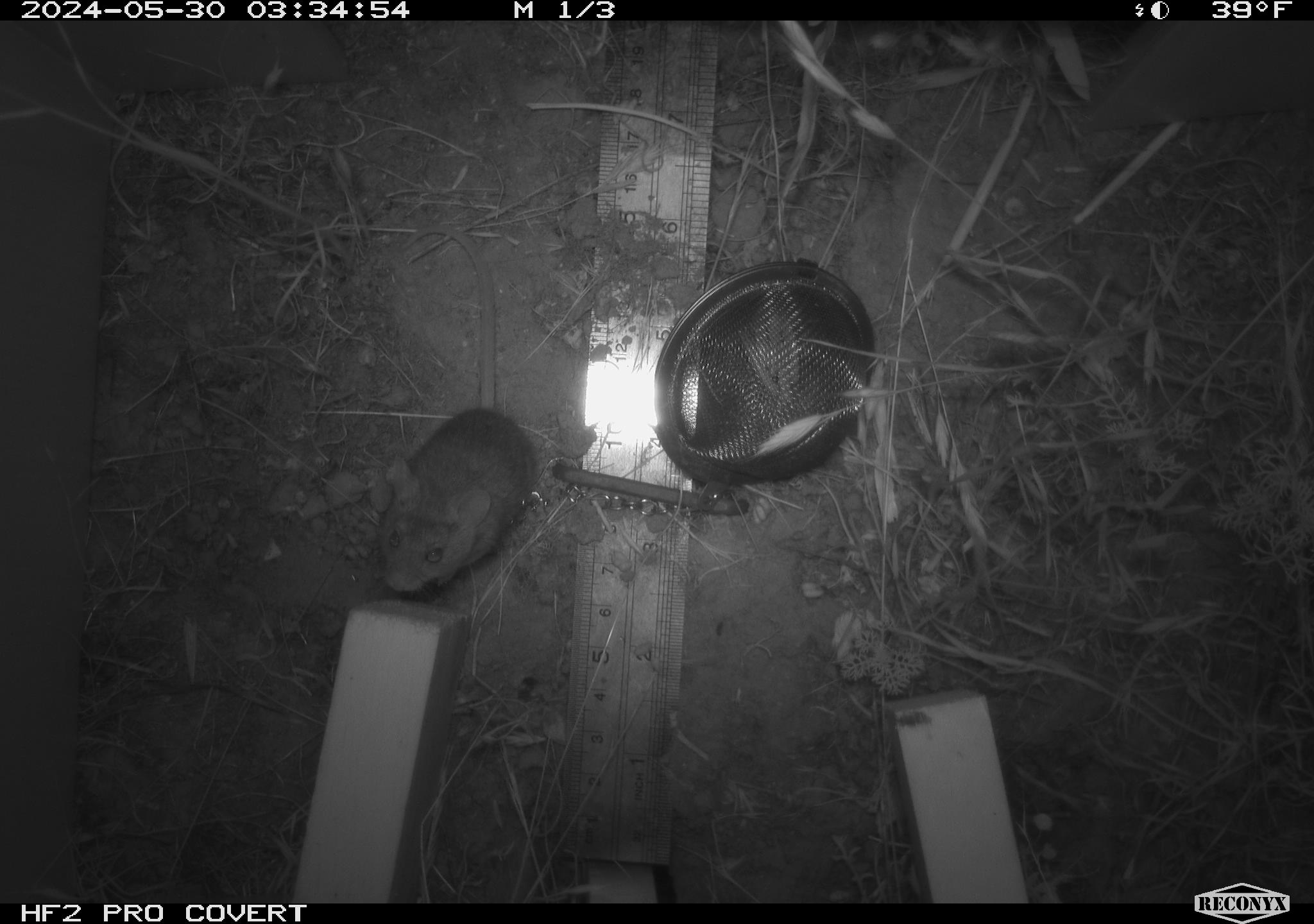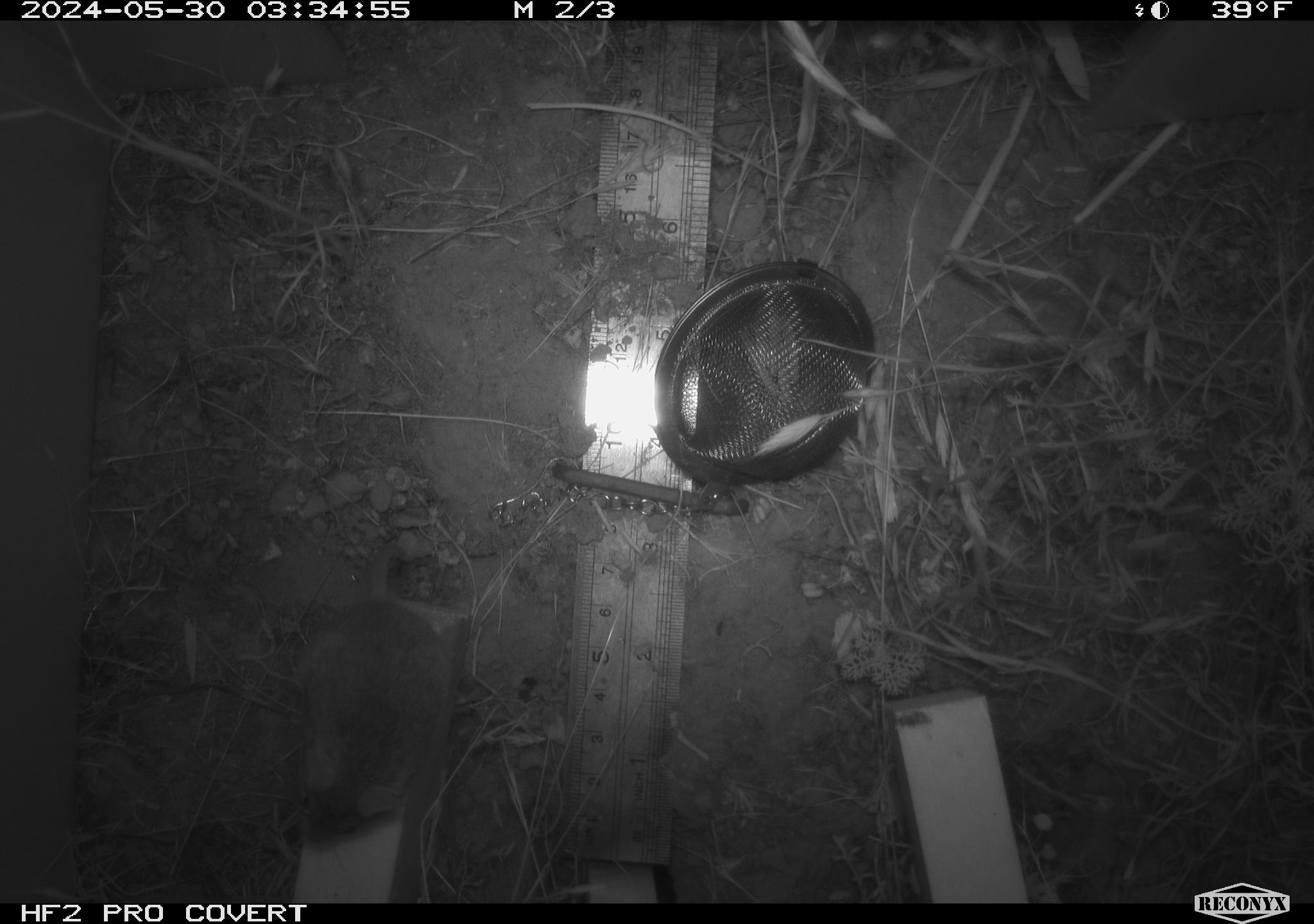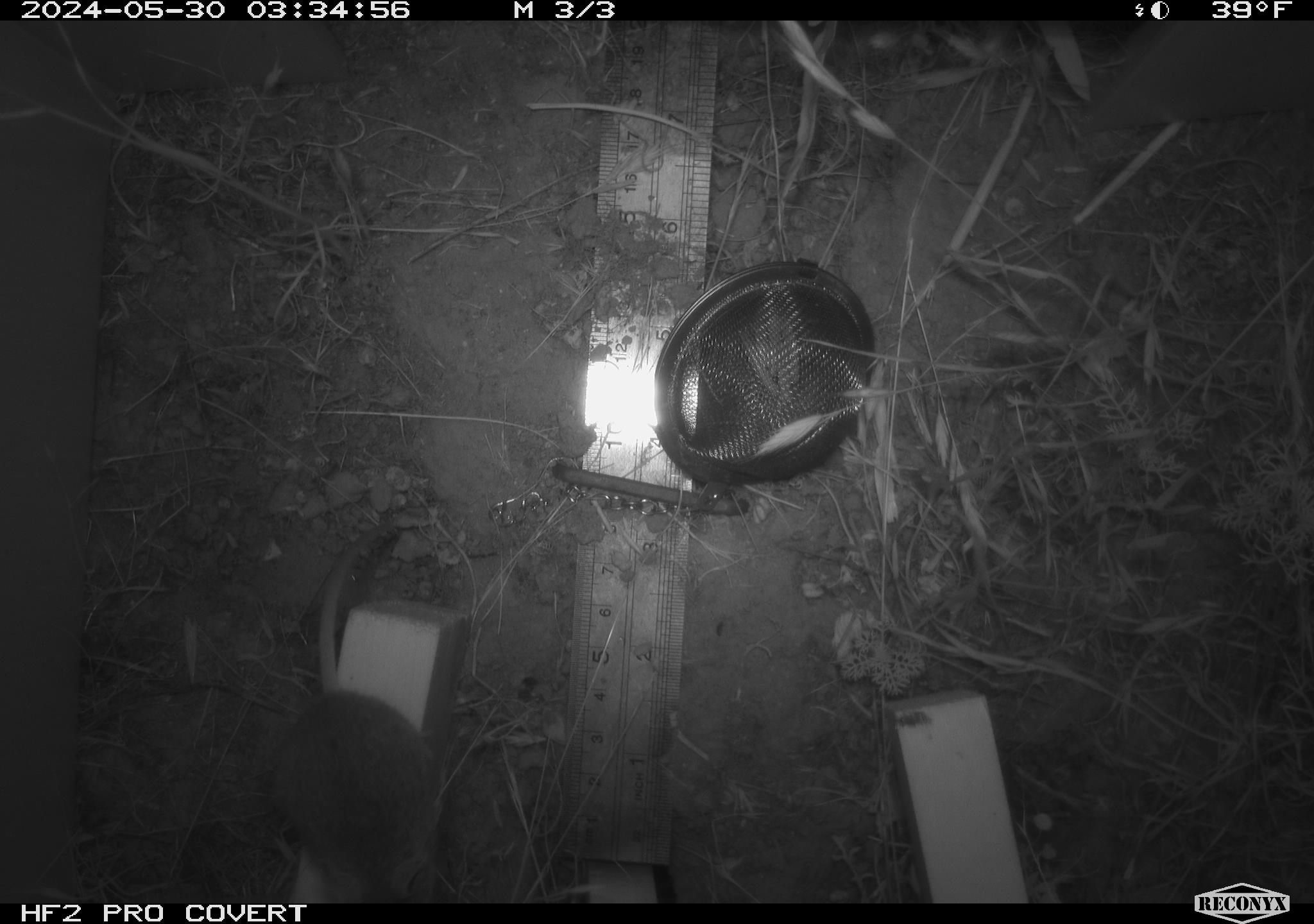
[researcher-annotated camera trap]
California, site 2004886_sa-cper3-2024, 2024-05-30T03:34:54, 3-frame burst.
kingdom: Animalia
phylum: Chordata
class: Mammalia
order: Rodentia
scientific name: Rodentia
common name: rodent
Rodent (Rodentia).